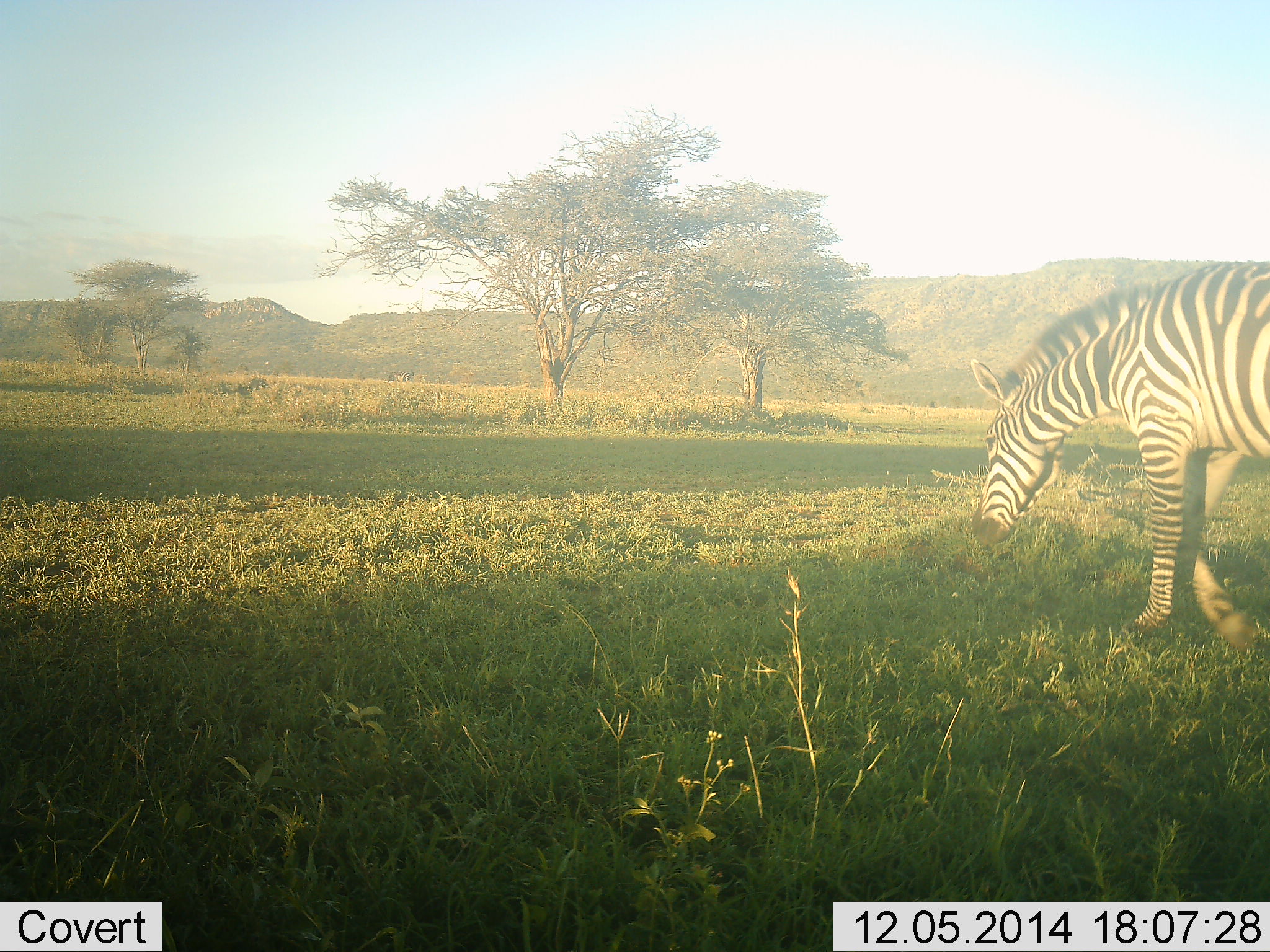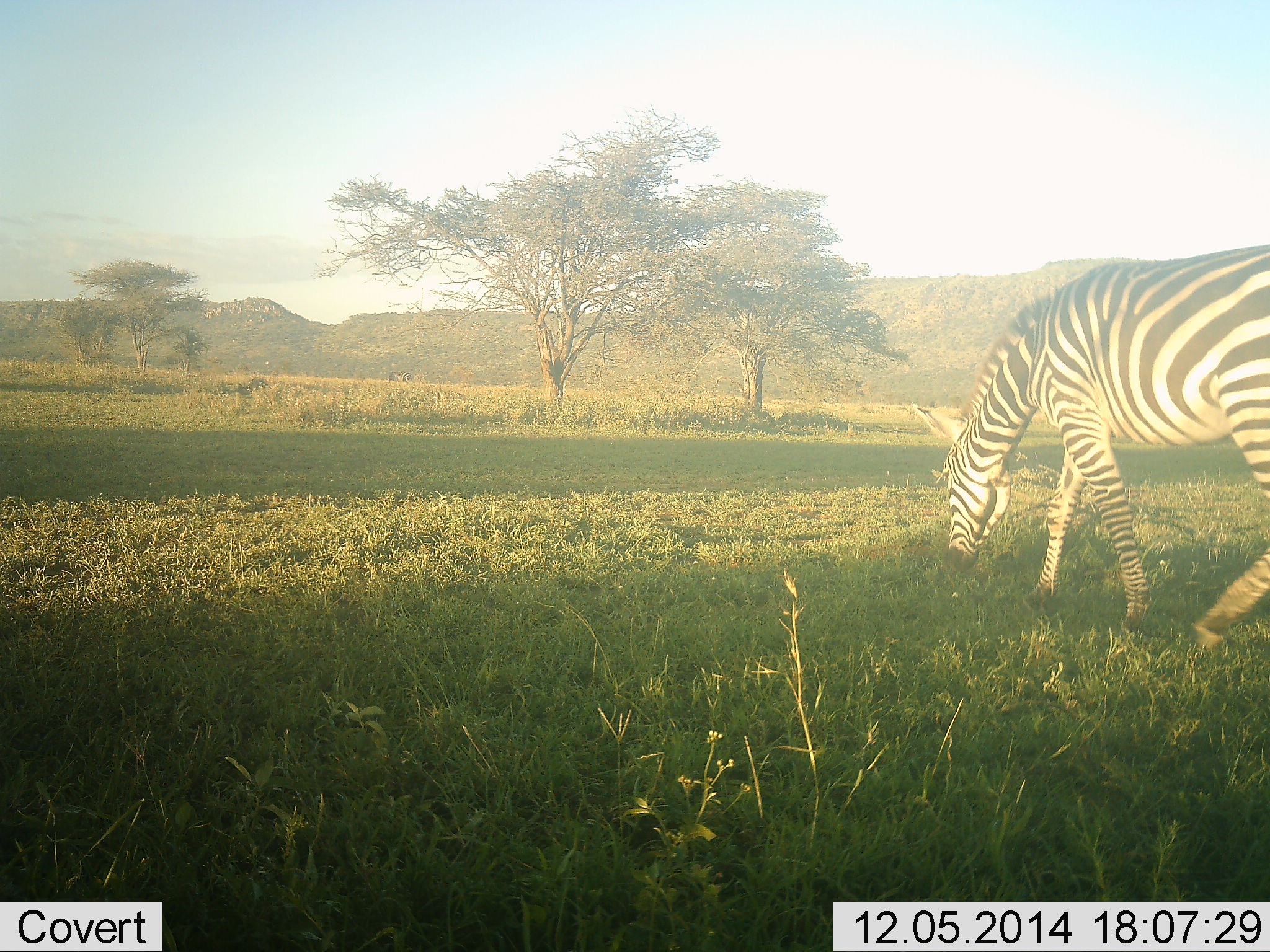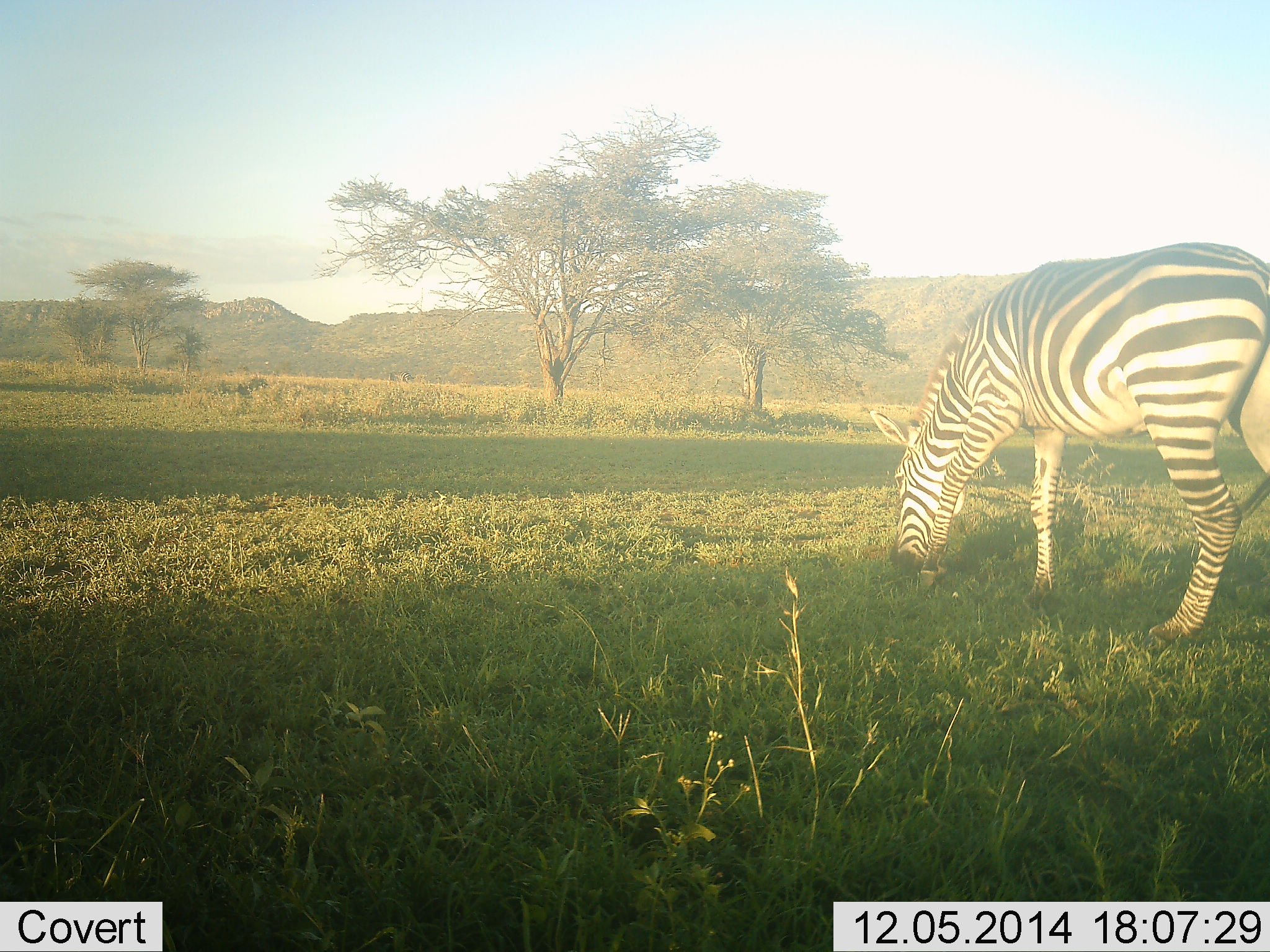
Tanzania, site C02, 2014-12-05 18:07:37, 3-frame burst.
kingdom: Animalia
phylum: Chordata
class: Mammalia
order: Perissodactyla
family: Equidae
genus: Equus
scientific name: Equus quagga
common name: plains zebra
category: zebra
Zebra (plains zebra) (Equus quagga), count 1. Behavior (volunteer vote fractions): standing 10%, resting 0%, moving 30%, interacting 0%. Young present (vote fraction): 0%. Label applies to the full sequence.